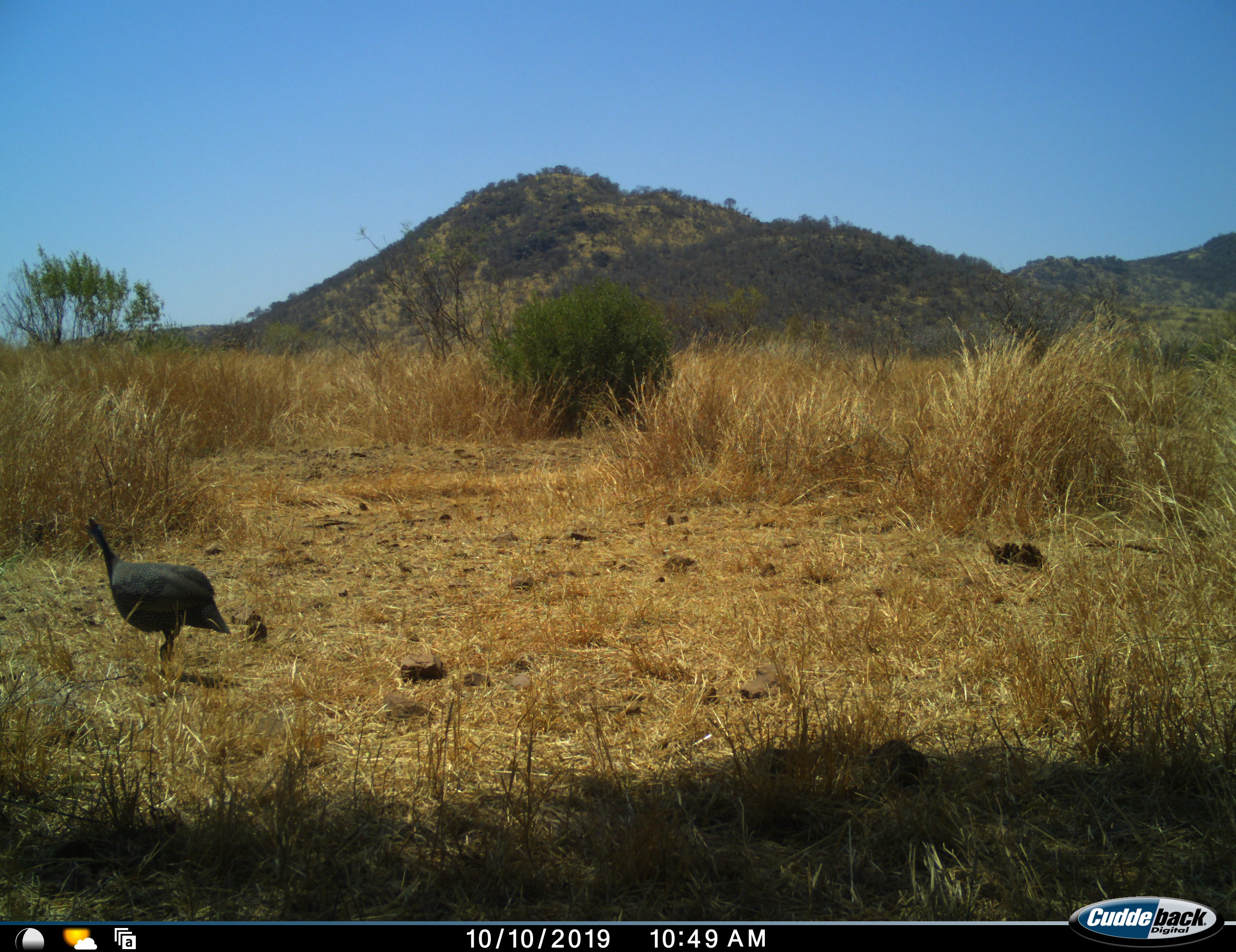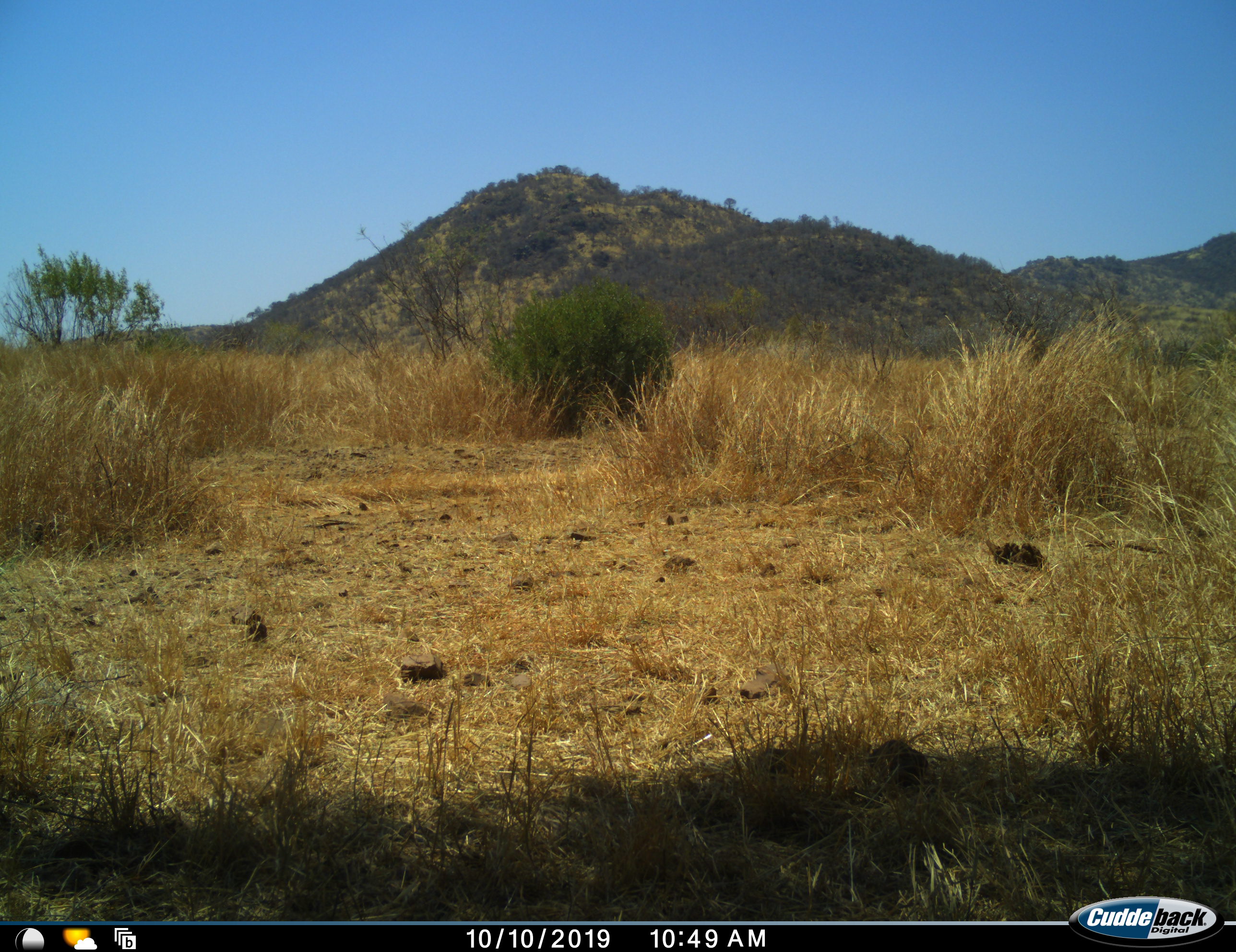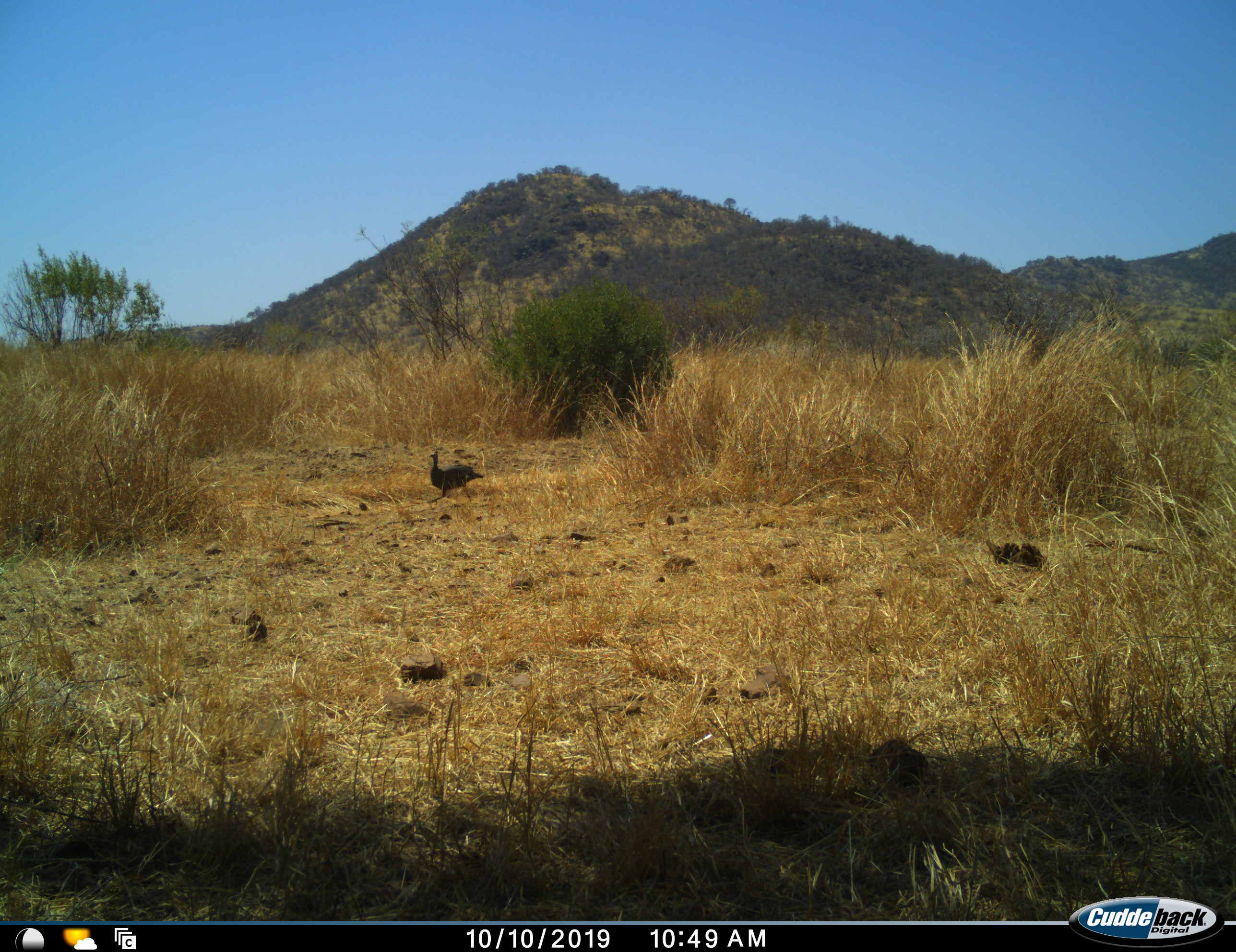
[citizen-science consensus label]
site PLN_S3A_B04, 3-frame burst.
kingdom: Animalia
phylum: Chordata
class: Aves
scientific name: Aves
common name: bird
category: birdother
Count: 2.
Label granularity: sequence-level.